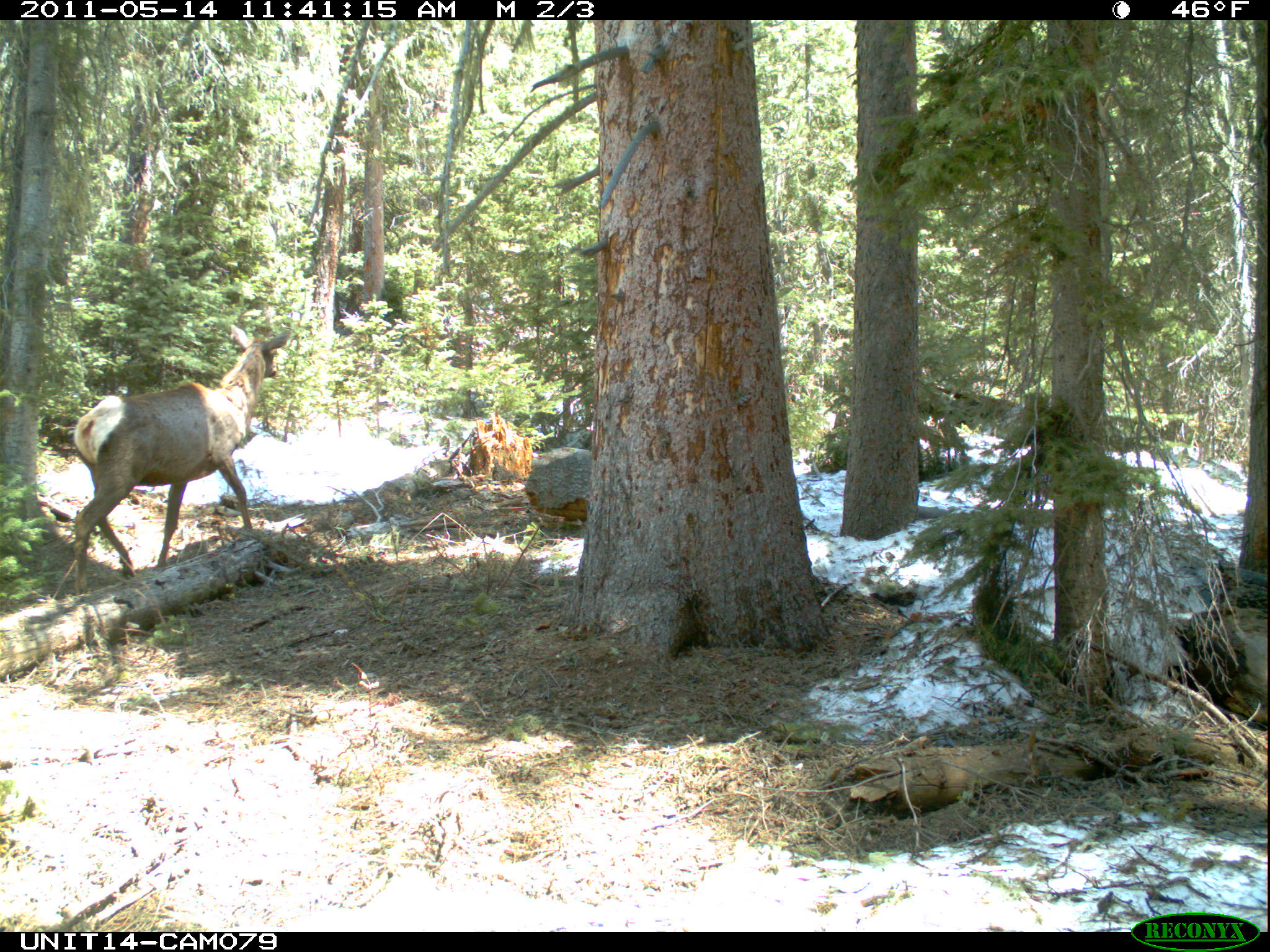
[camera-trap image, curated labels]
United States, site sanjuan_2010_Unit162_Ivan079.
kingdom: Animalia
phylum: Chordata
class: Mammalia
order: Artiodactyla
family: Cervidae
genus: Cervus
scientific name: Cervus elaphus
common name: red deer